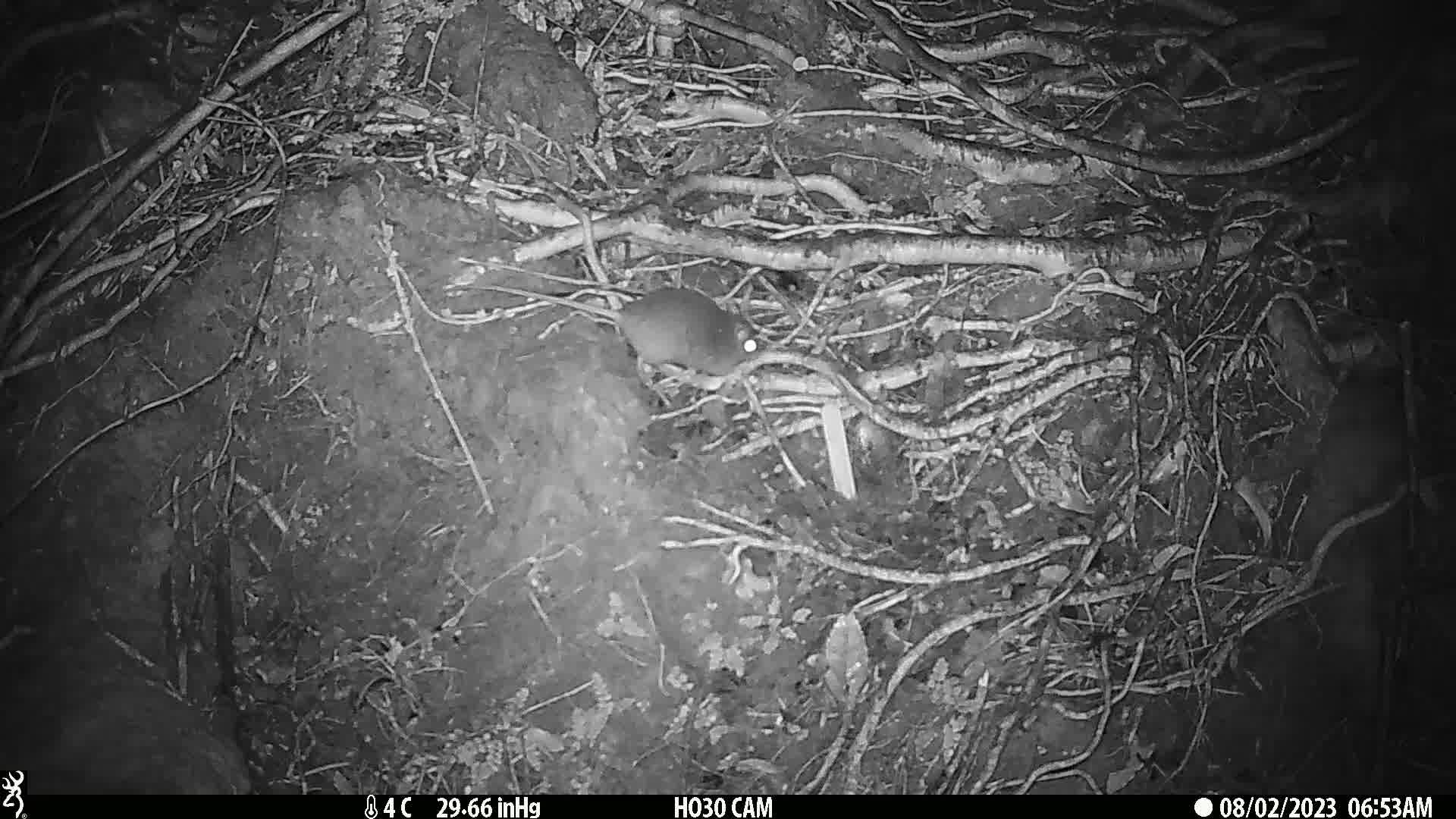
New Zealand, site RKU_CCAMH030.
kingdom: Animalia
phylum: Chordata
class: Mammalia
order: Rodentia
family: Muridae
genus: Rattus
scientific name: Rattus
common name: rat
Rat (Rattus).